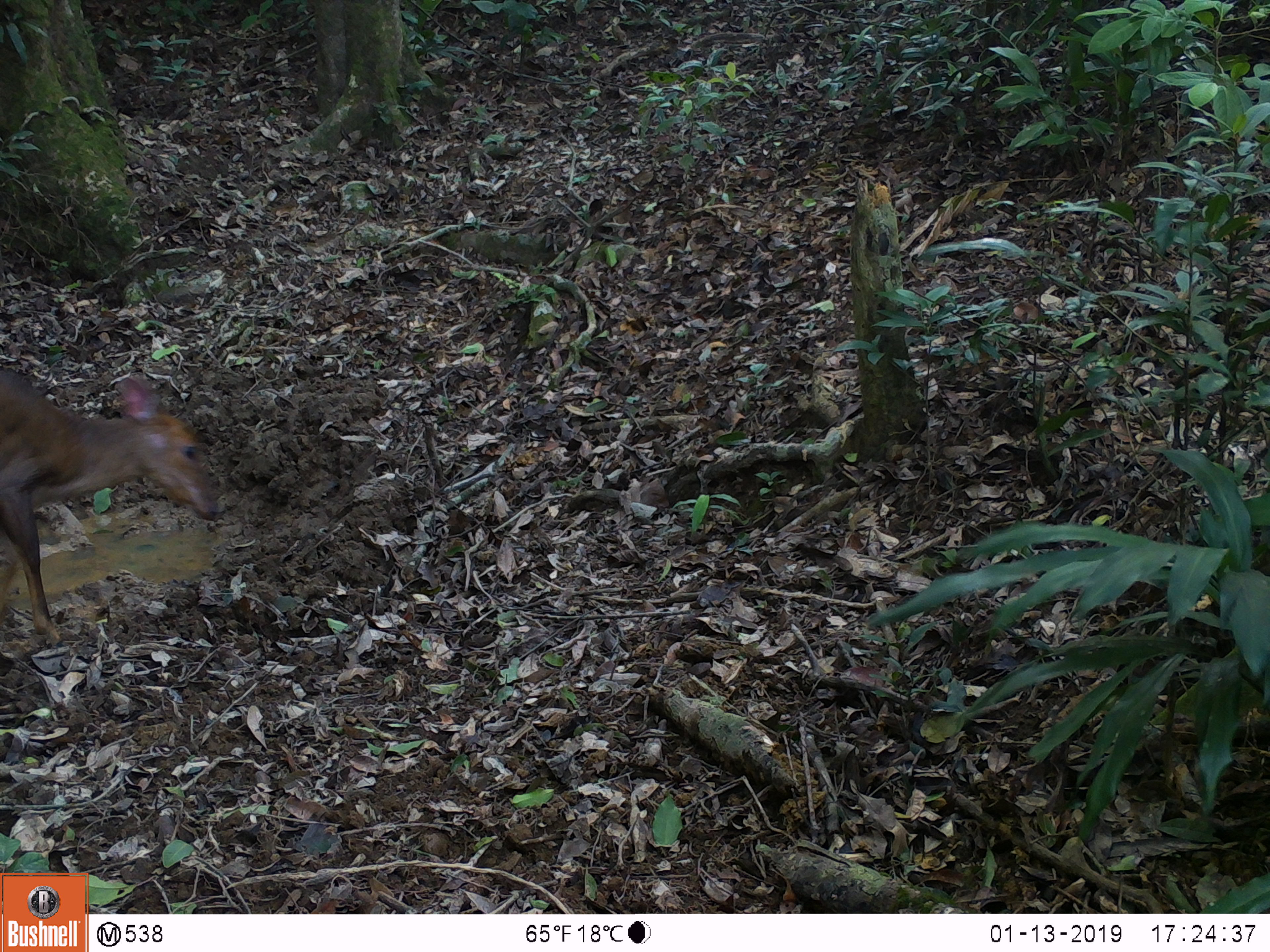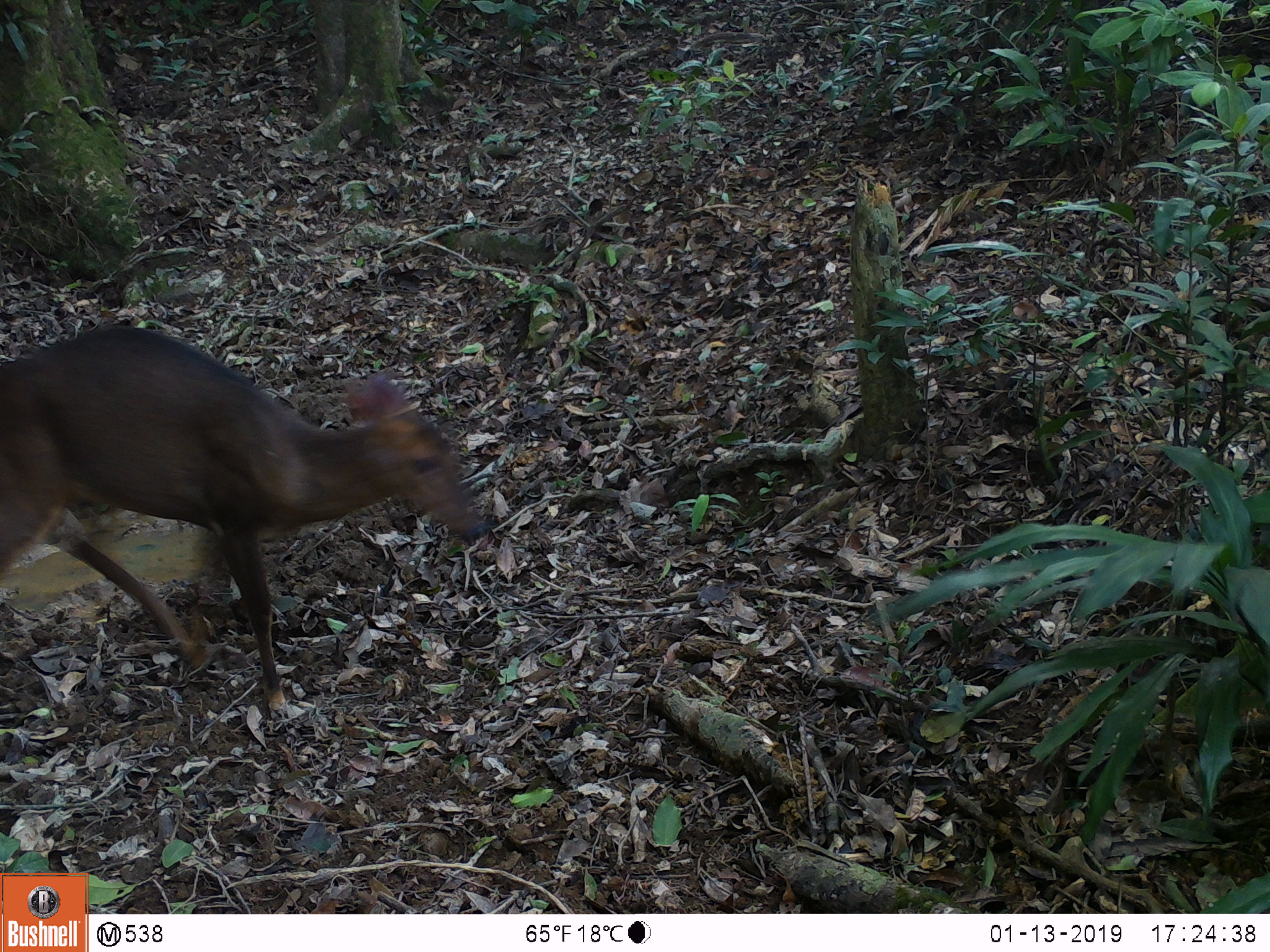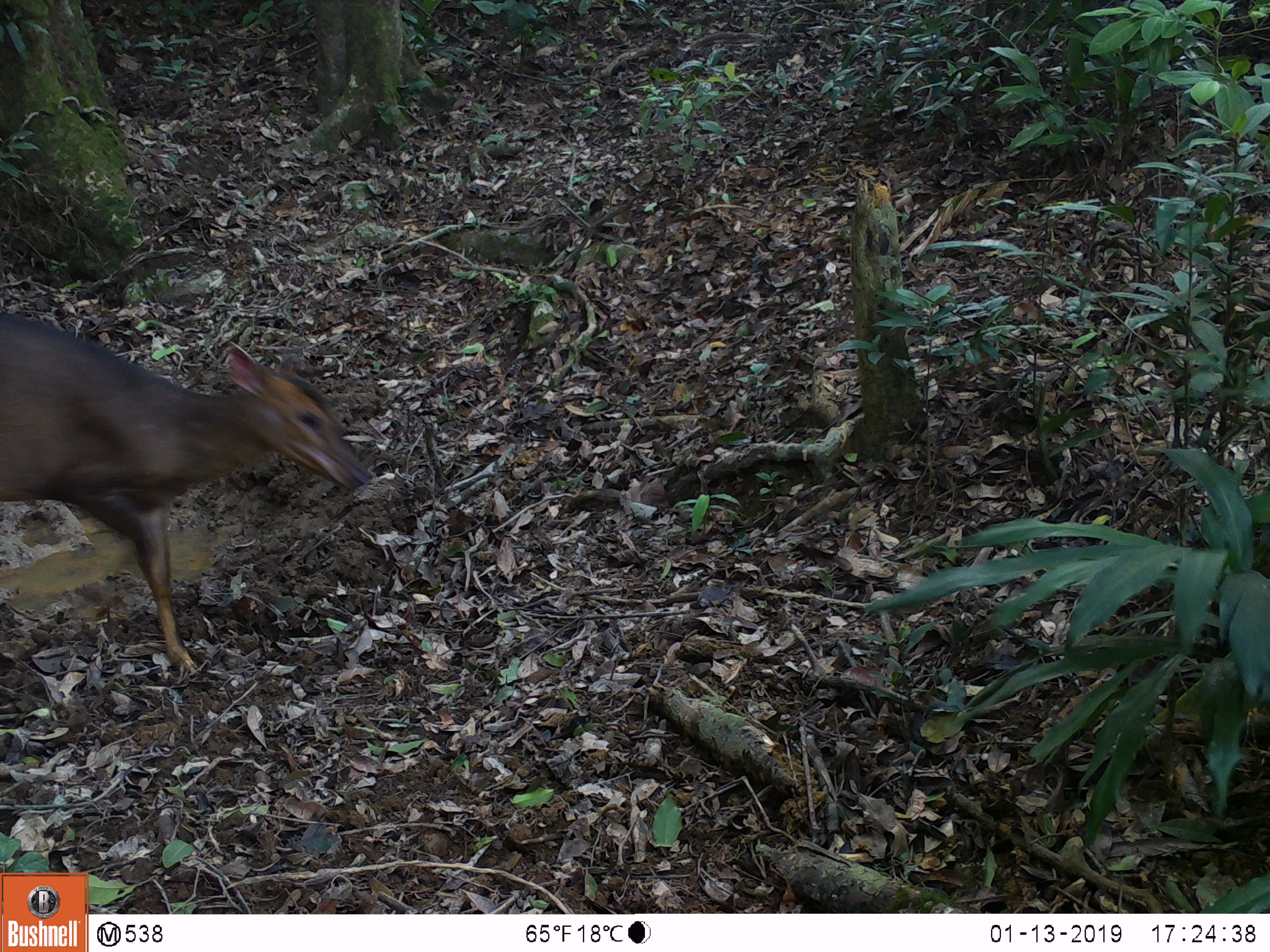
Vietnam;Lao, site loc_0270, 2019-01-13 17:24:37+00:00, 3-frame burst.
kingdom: Animalia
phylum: Chordata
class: Mammalia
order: Artiodactyla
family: Cervidae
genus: Muntiacus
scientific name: Muntiacus vuquangensis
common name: large-antlered muntjac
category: large antlered muntjac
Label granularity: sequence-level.